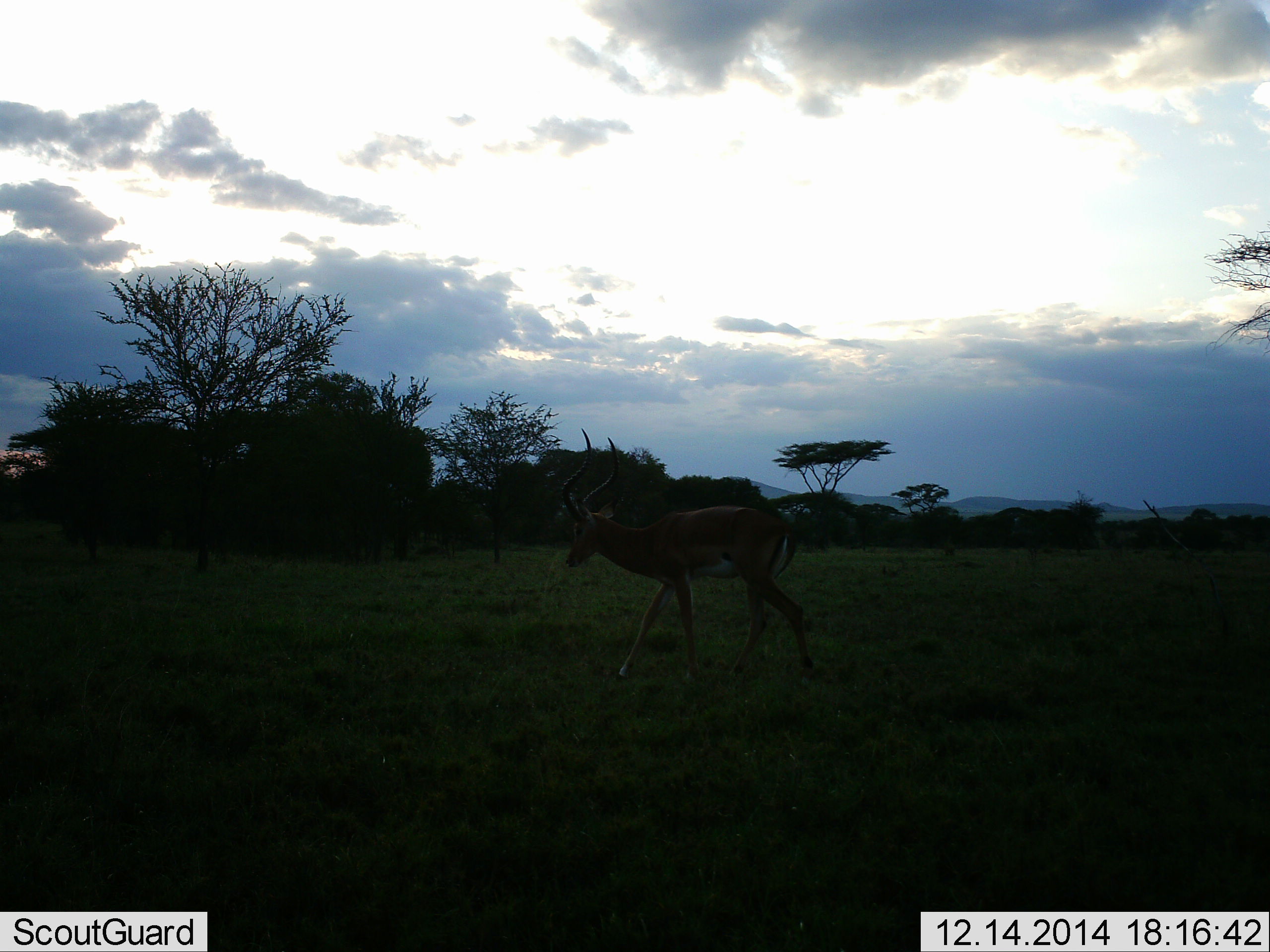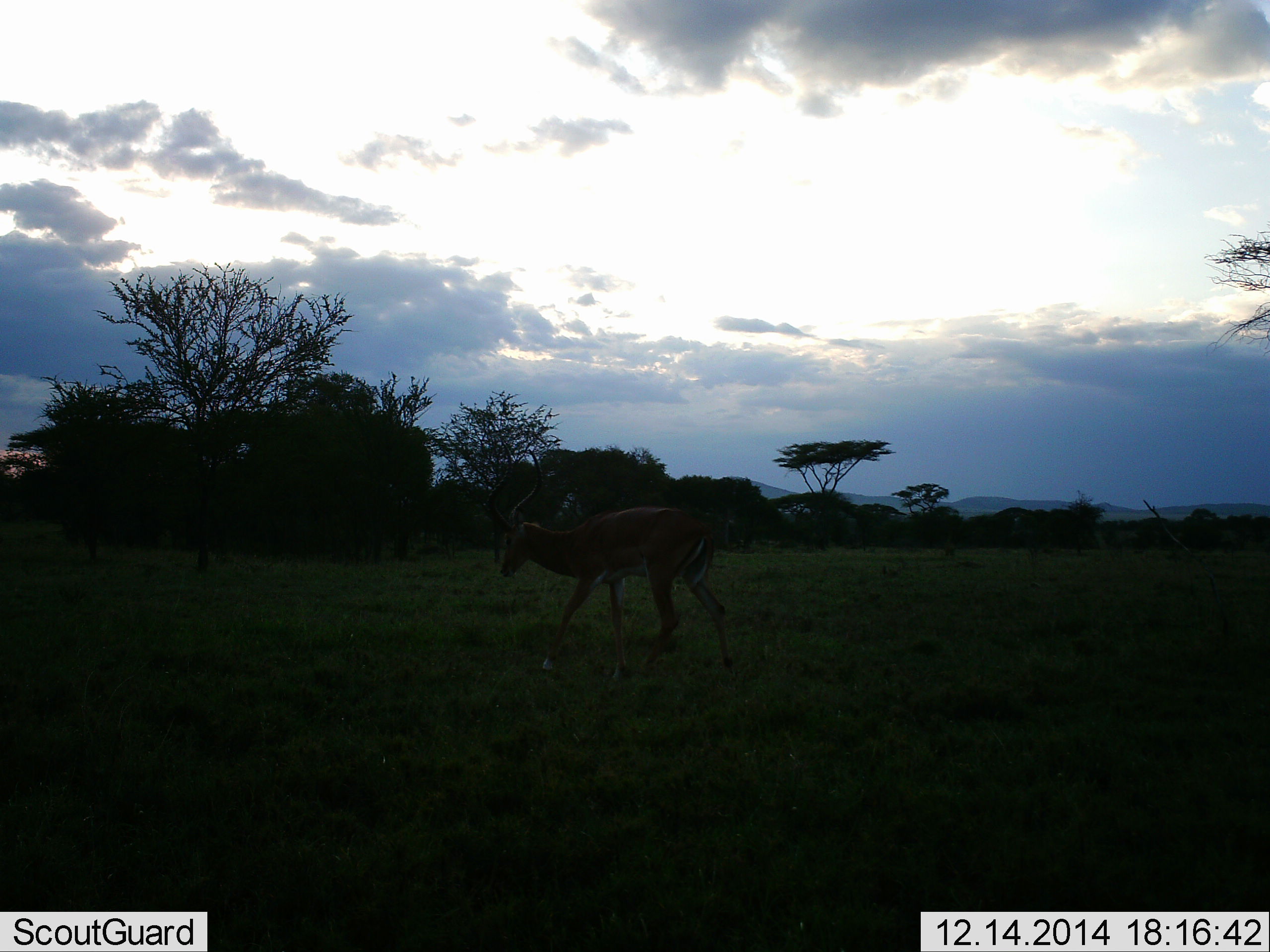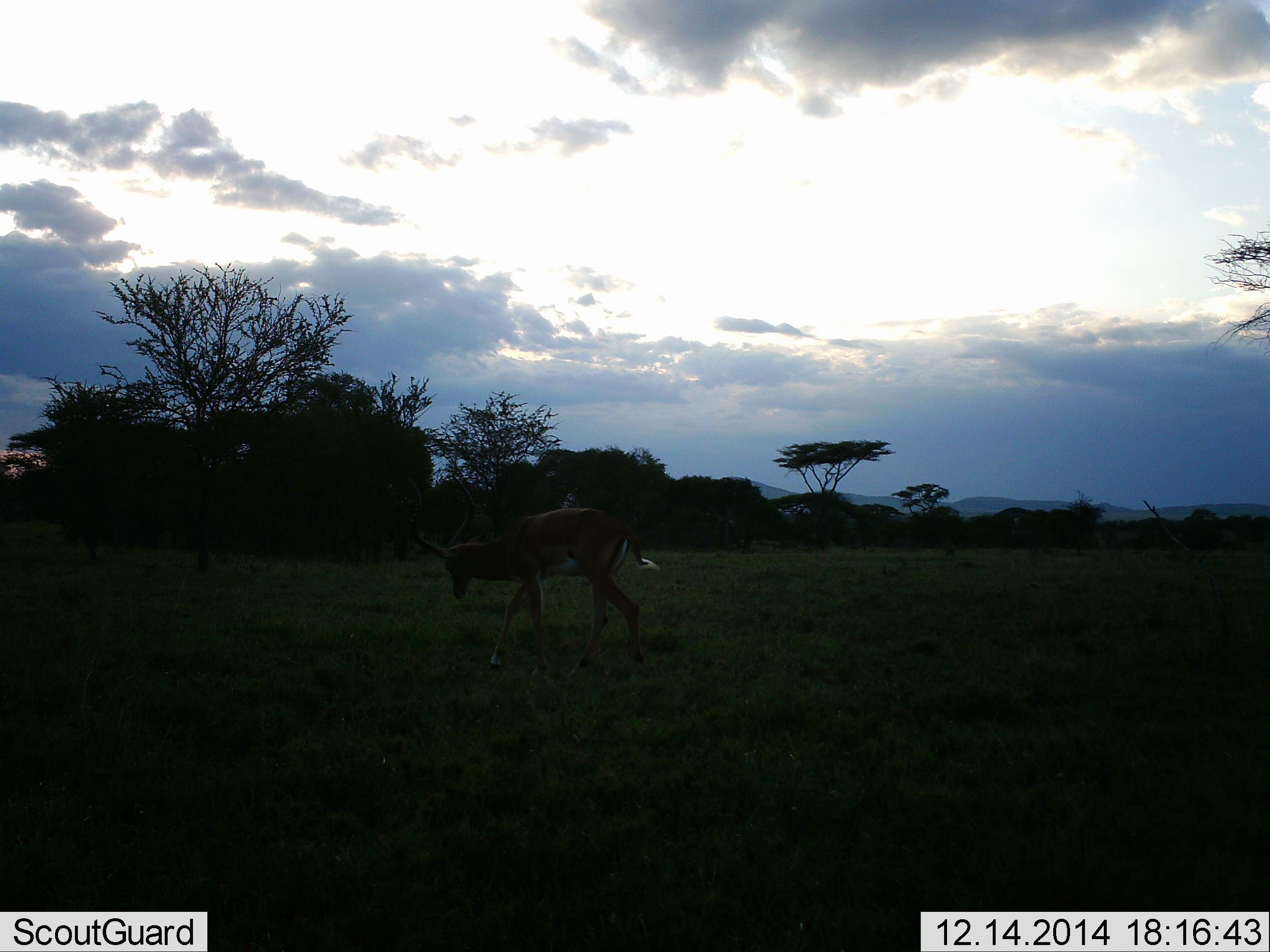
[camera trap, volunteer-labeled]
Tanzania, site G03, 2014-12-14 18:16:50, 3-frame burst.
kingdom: Animalia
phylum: Chordata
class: Mammalia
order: Artiodactyla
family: Bovidae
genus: Aepyceros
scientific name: Aepyceros melampus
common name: impala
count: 1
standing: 20%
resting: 0%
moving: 90%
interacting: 0%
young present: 0%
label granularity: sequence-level